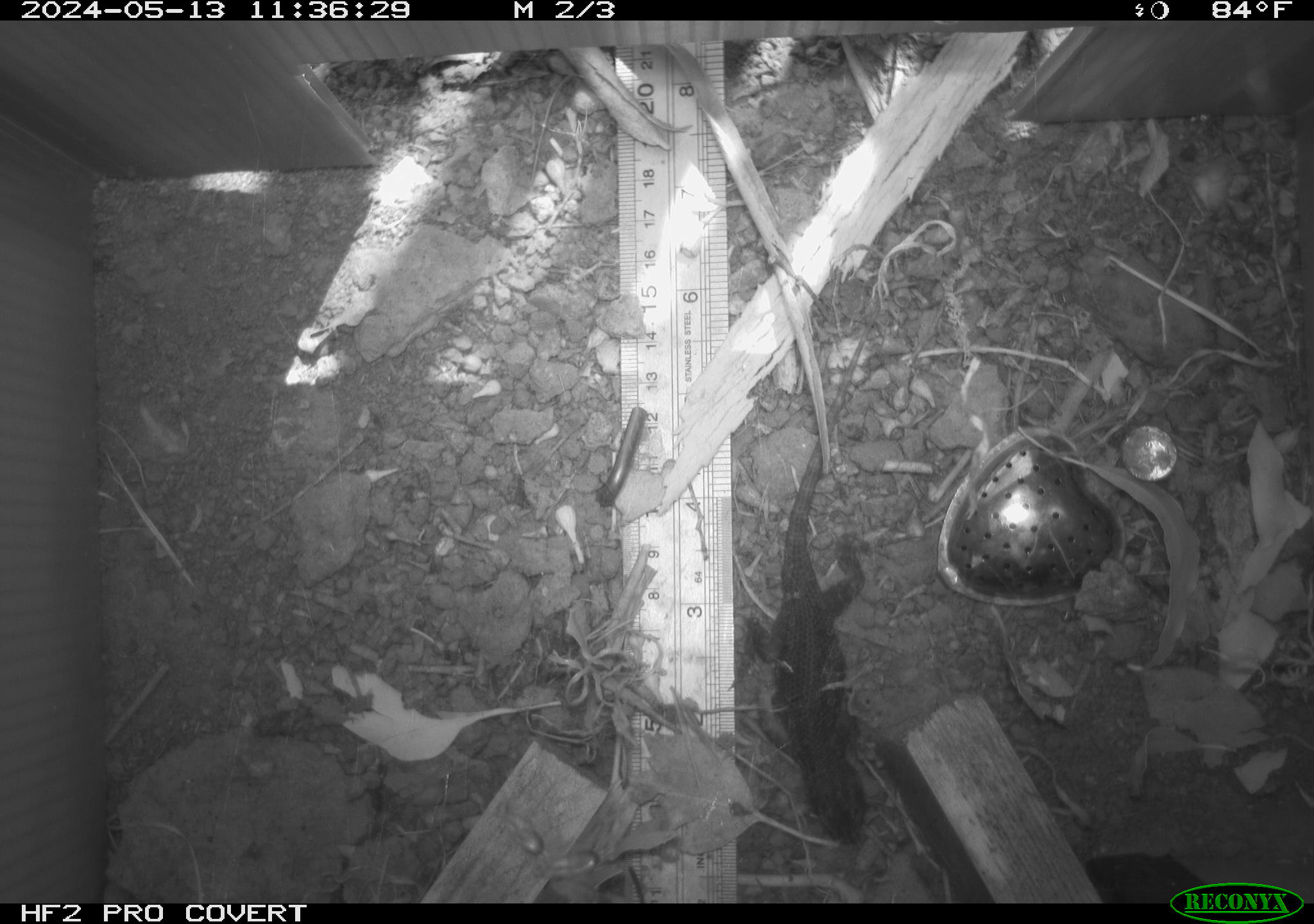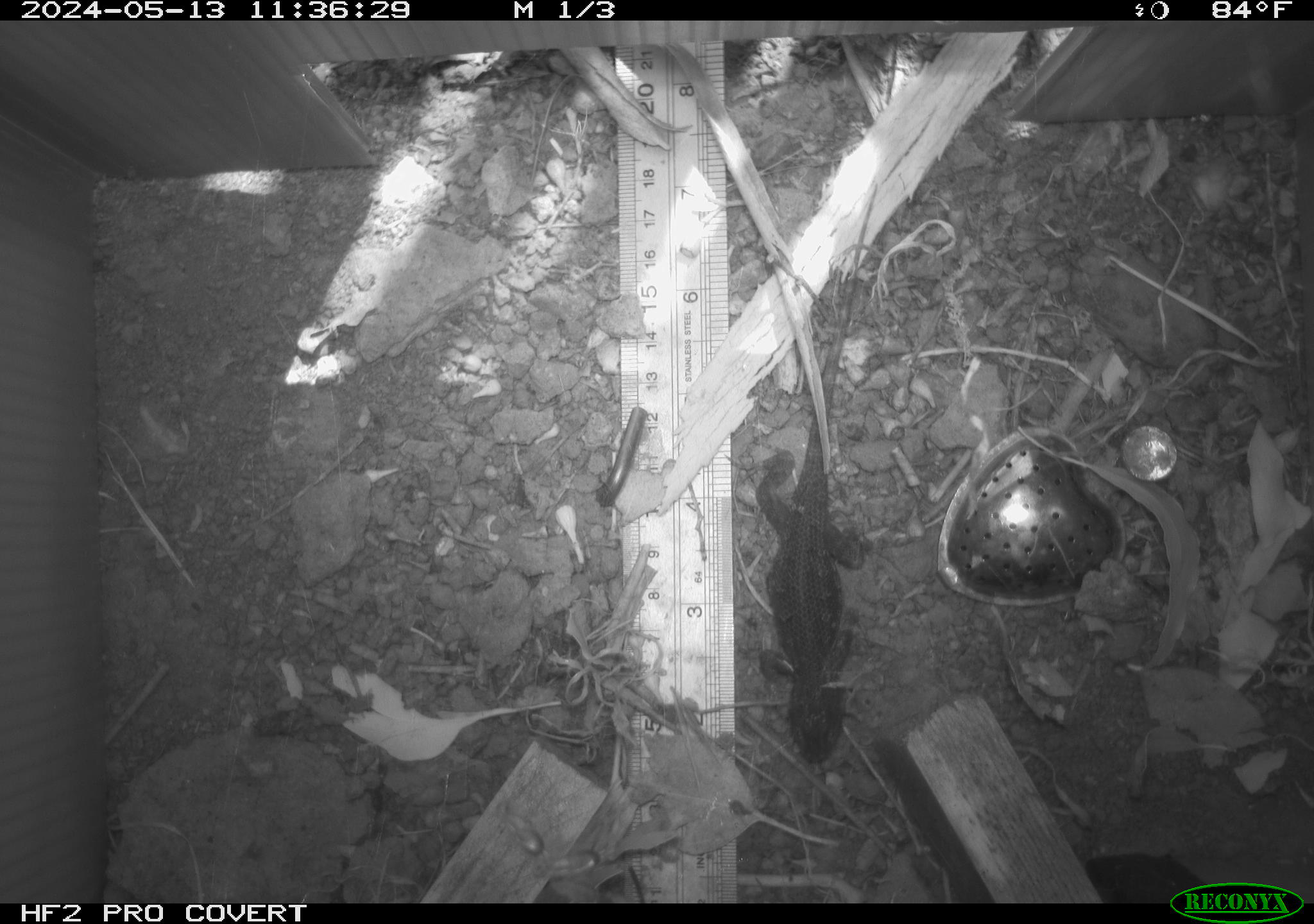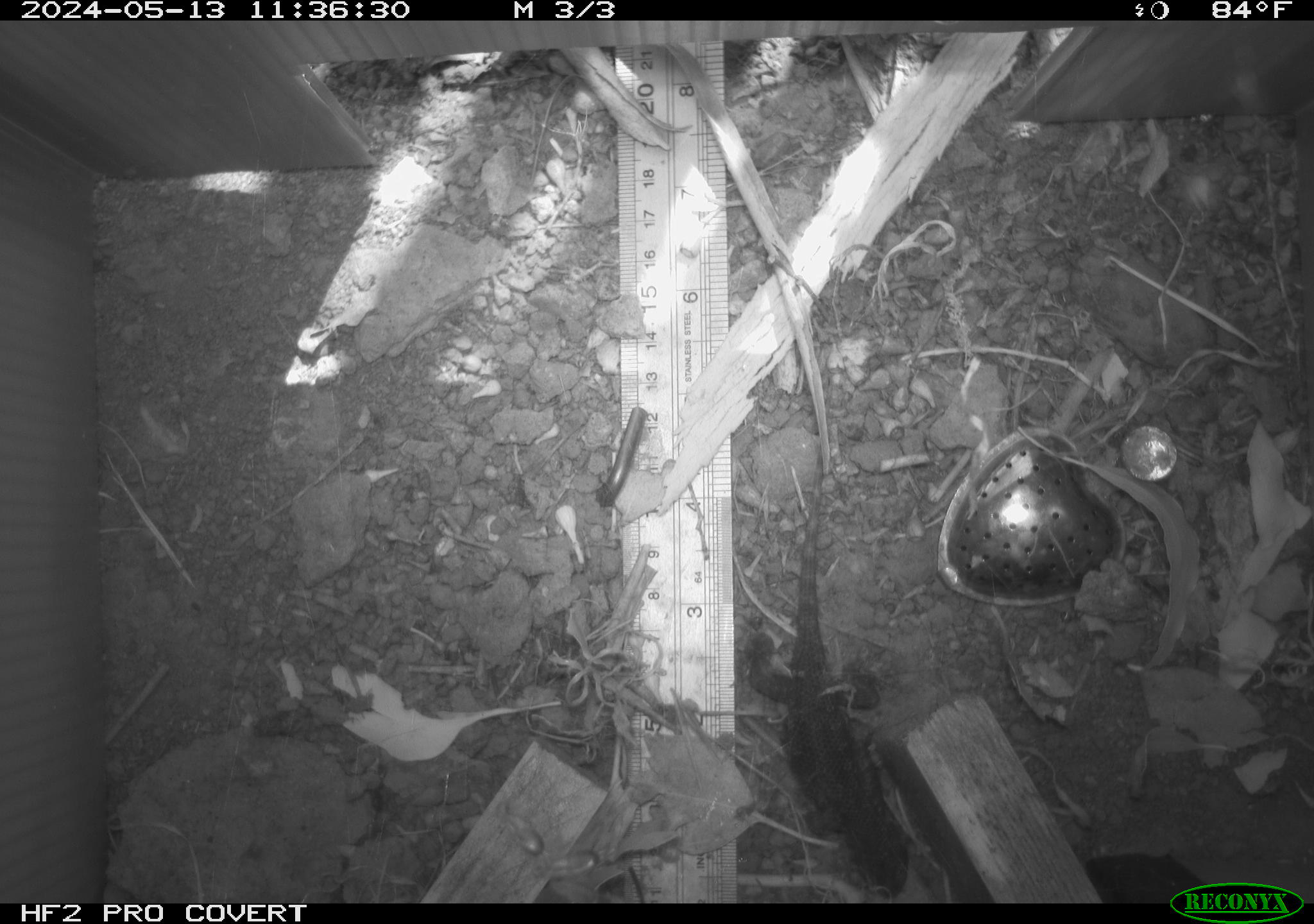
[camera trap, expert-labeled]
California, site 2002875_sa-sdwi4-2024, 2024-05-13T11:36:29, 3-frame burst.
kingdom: Animalia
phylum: Chordata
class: Reptilia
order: Squamata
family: Phrynosomatidae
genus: Sceloporus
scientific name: Sceloporus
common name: spiny lizards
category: sceloporus species